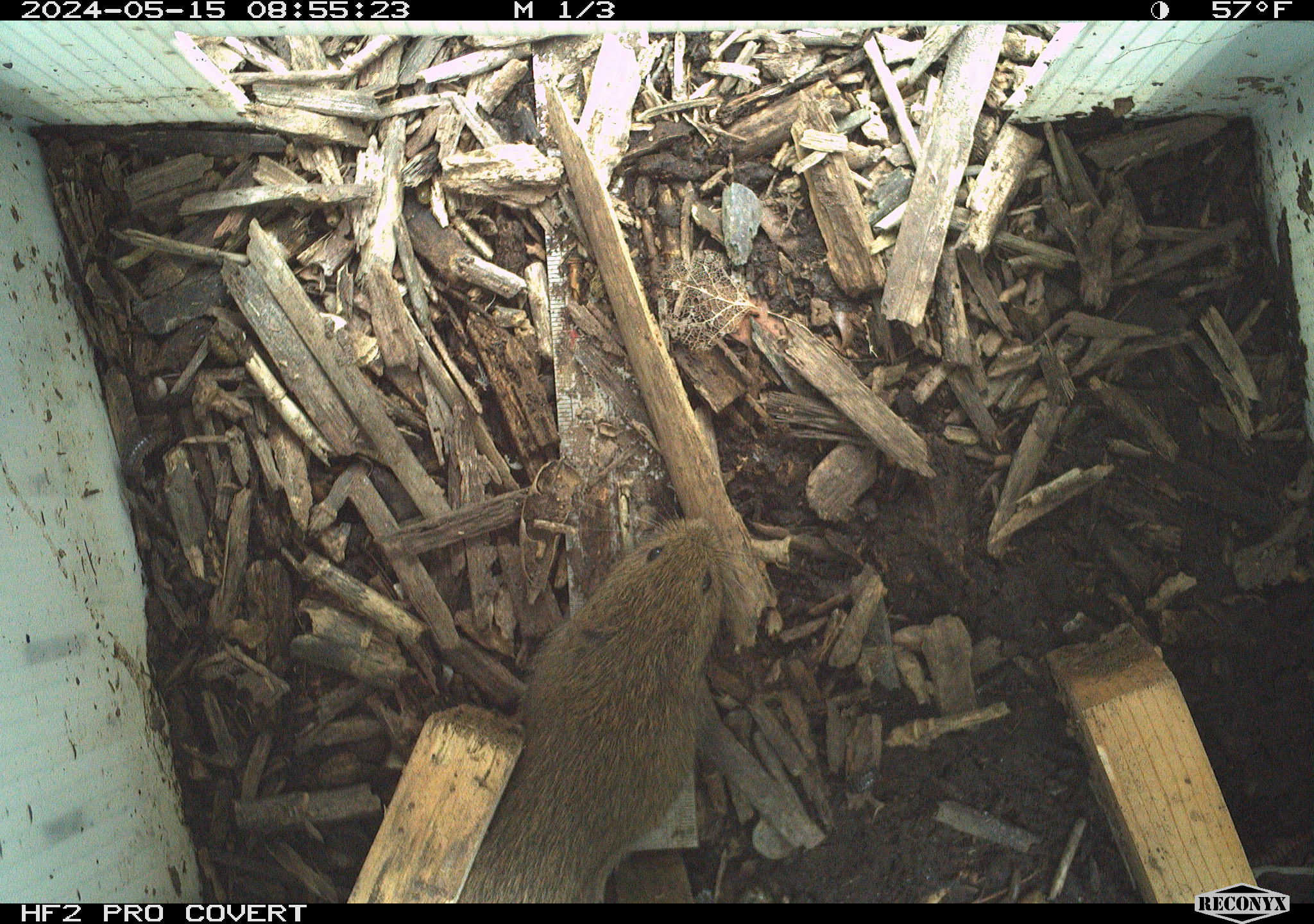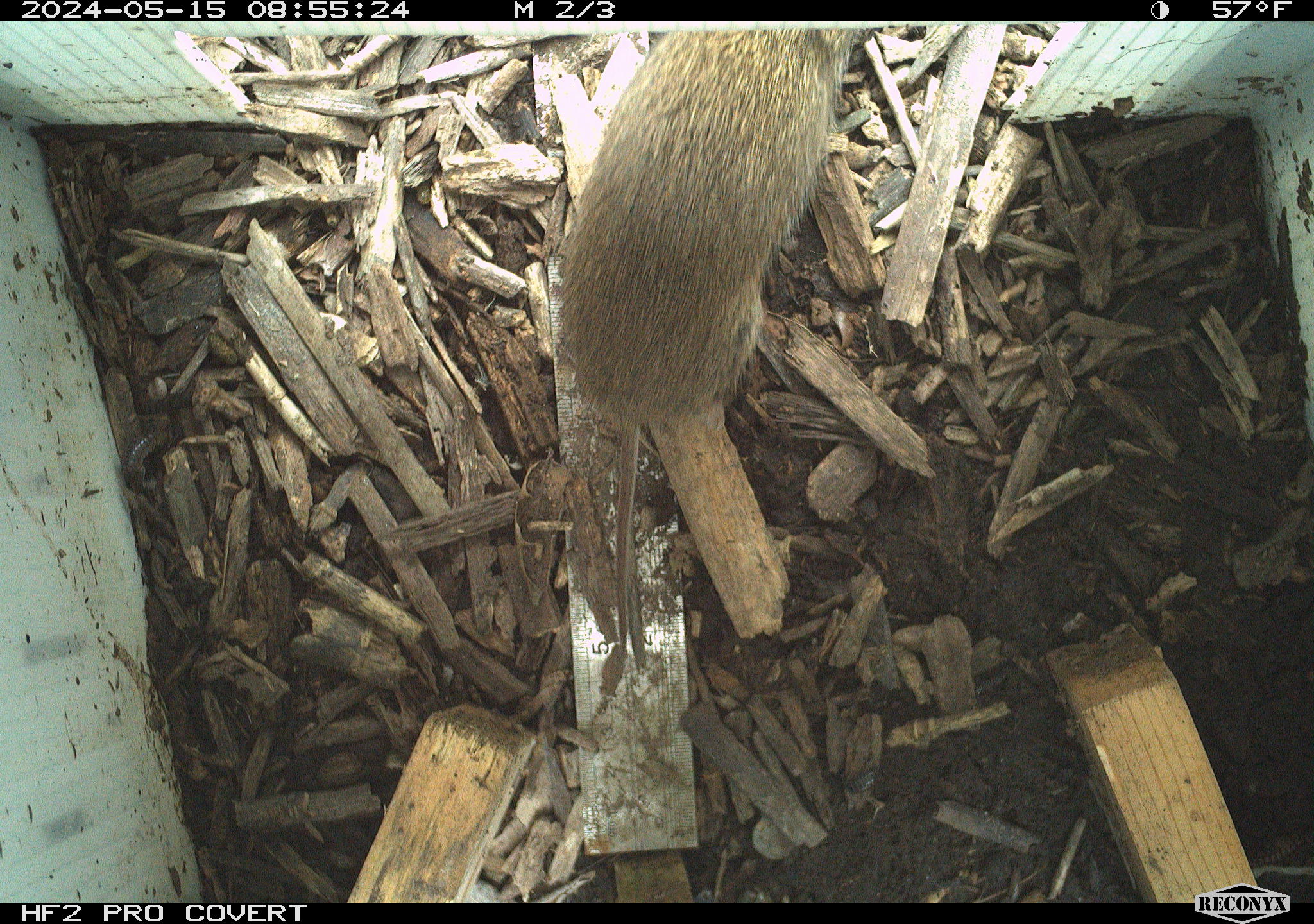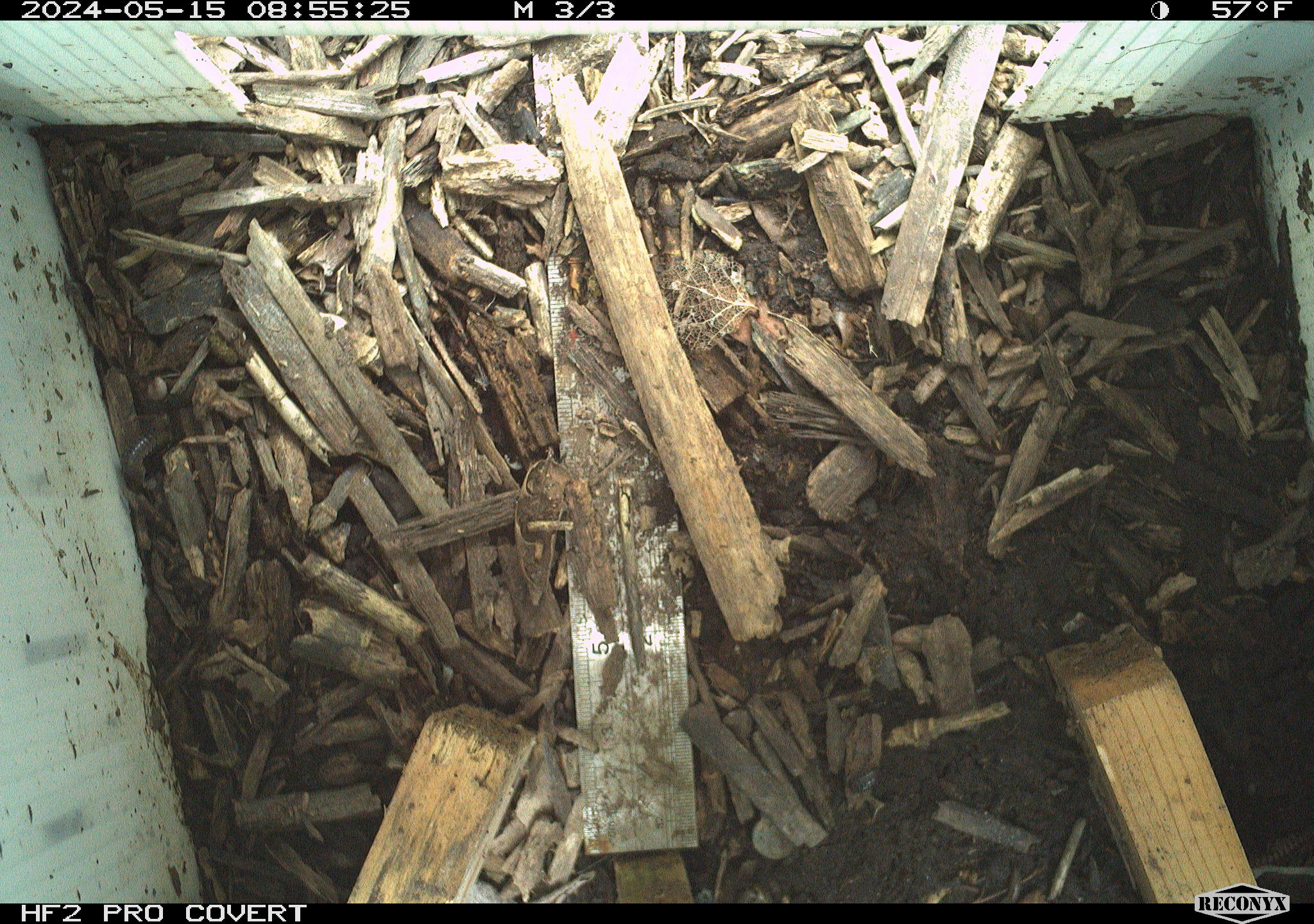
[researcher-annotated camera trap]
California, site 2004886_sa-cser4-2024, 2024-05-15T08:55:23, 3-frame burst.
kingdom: Animalia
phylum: Chordata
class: Mammalia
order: Rodentia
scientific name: Rodentia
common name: rodent